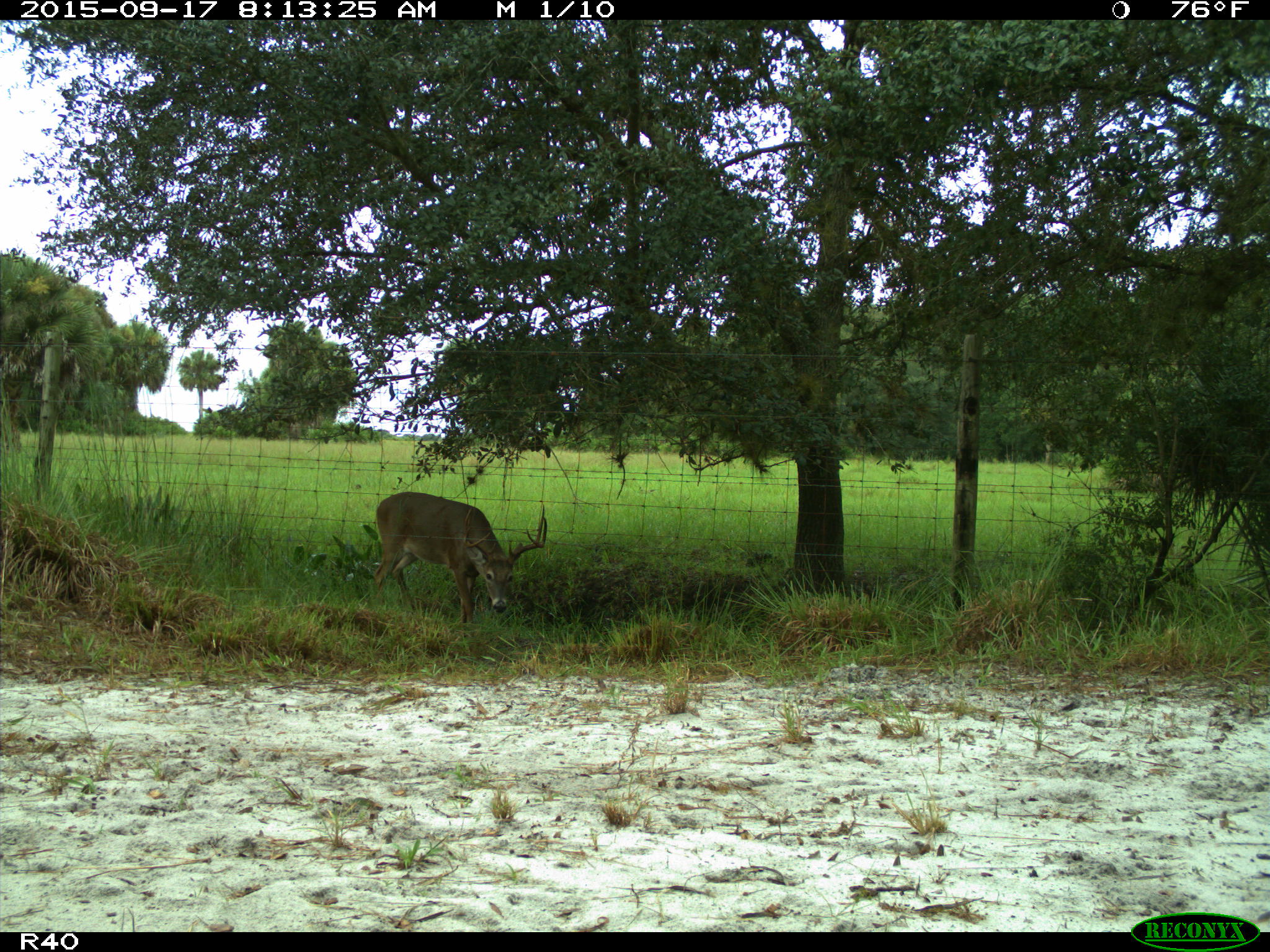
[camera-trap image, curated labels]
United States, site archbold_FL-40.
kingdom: Animalia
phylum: Chordata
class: Mammalia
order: Artiodactyla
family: Cervidae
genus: Odocoileus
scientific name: Odocoileus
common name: deer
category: unidentified deer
Unidentified deer (deer) (Odocoileus).